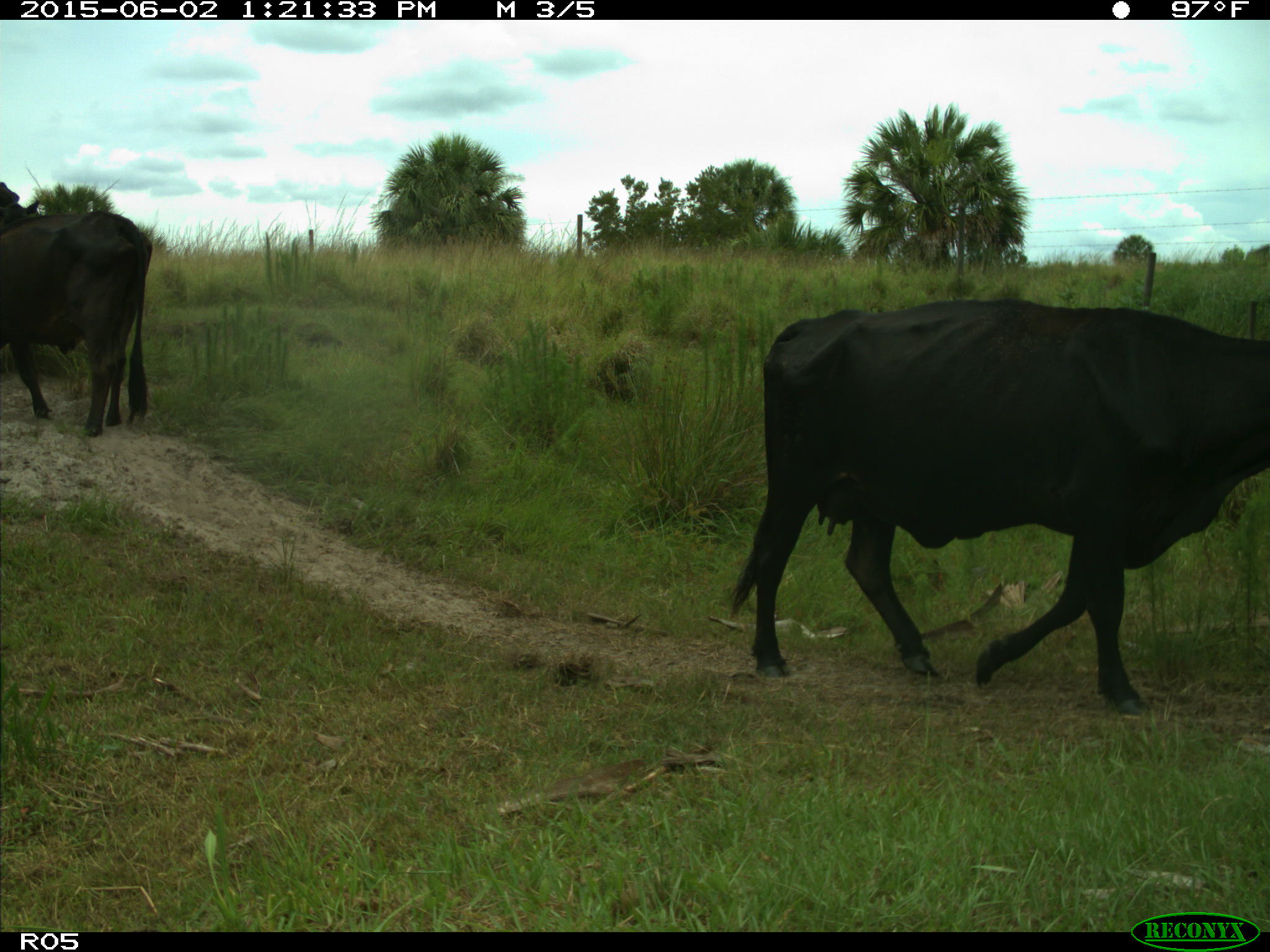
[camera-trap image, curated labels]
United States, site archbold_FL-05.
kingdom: Animalia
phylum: Chordata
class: Mammalia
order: Artiodactyla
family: Bovidae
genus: Bos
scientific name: Bos taurus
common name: domestic cow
Bos taurus (domestic cow).